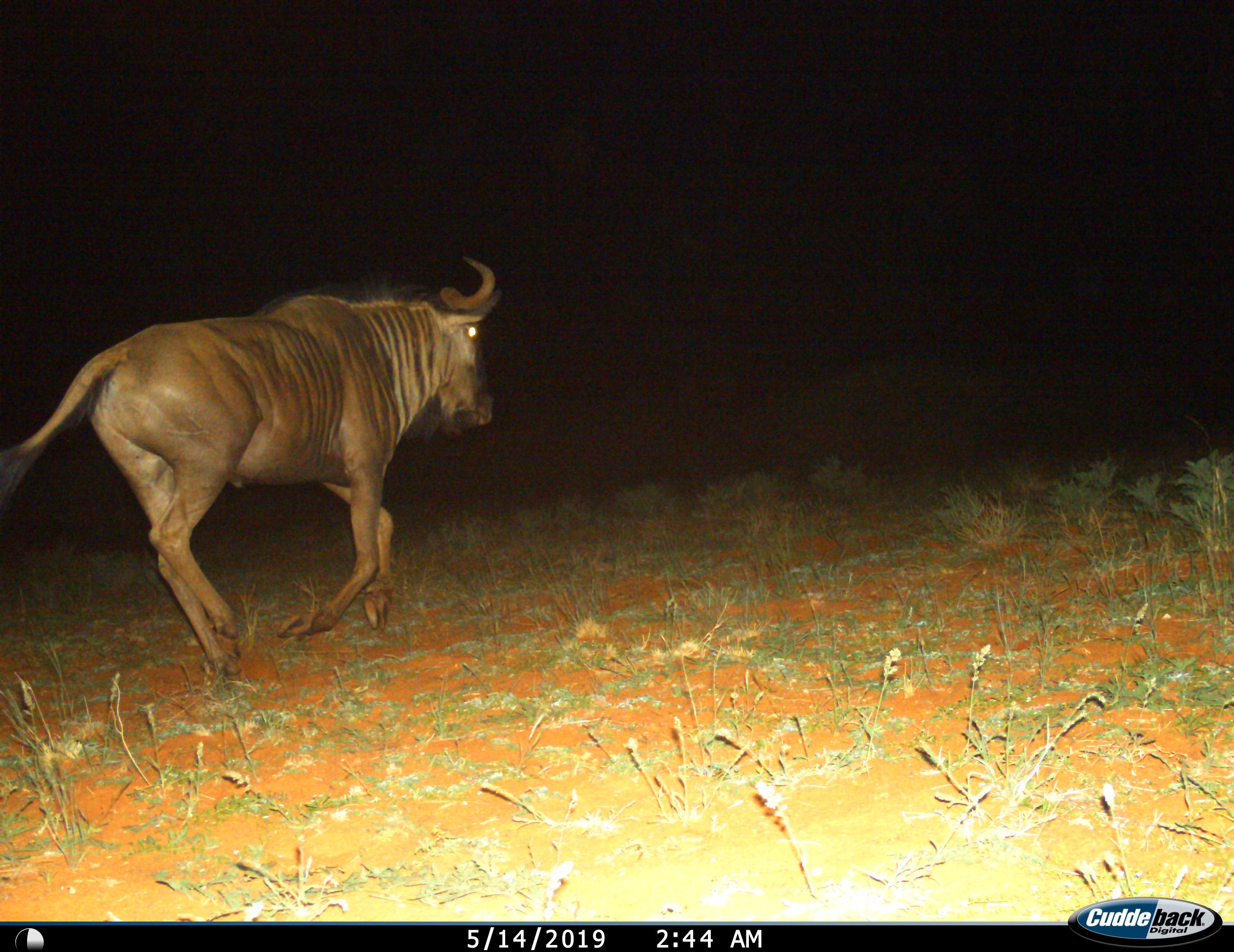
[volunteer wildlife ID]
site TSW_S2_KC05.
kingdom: Animalia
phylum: Chordata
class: Mammalia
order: Artiodactyla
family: Bovidae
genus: Connochaetes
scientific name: Connochaetes taurinus taurinus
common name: blue wildebeest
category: wildebeestblue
Wildebeestblue (blue wildebeest) (Connochaetes taurinus taurinus), count 1. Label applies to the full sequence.